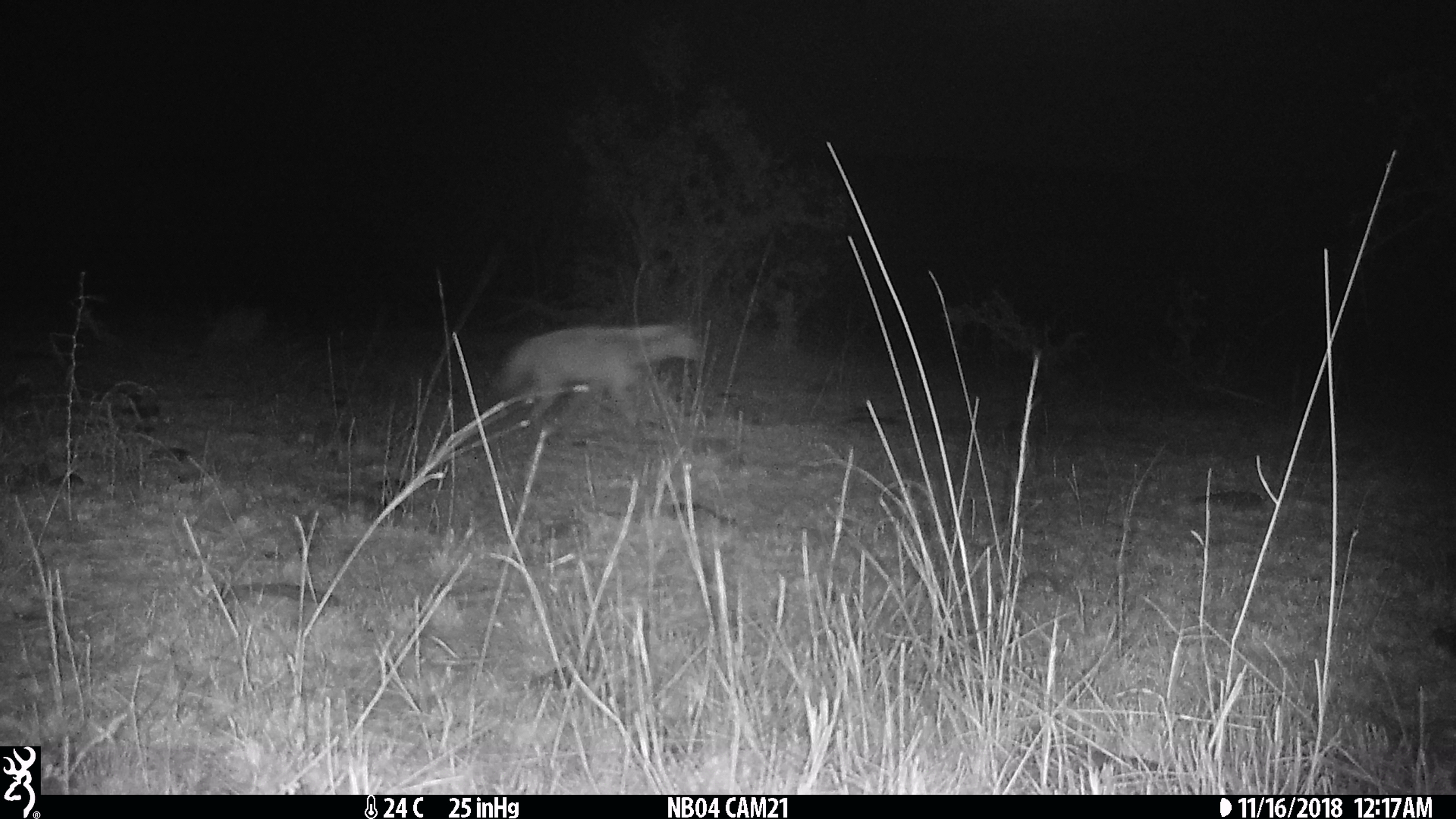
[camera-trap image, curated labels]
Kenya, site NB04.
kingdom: Animalia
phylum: Chordata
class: Mammalia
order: Carnivora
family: Hyaenidae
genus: Proteles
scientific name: Proteles cristatus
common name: aardwolf